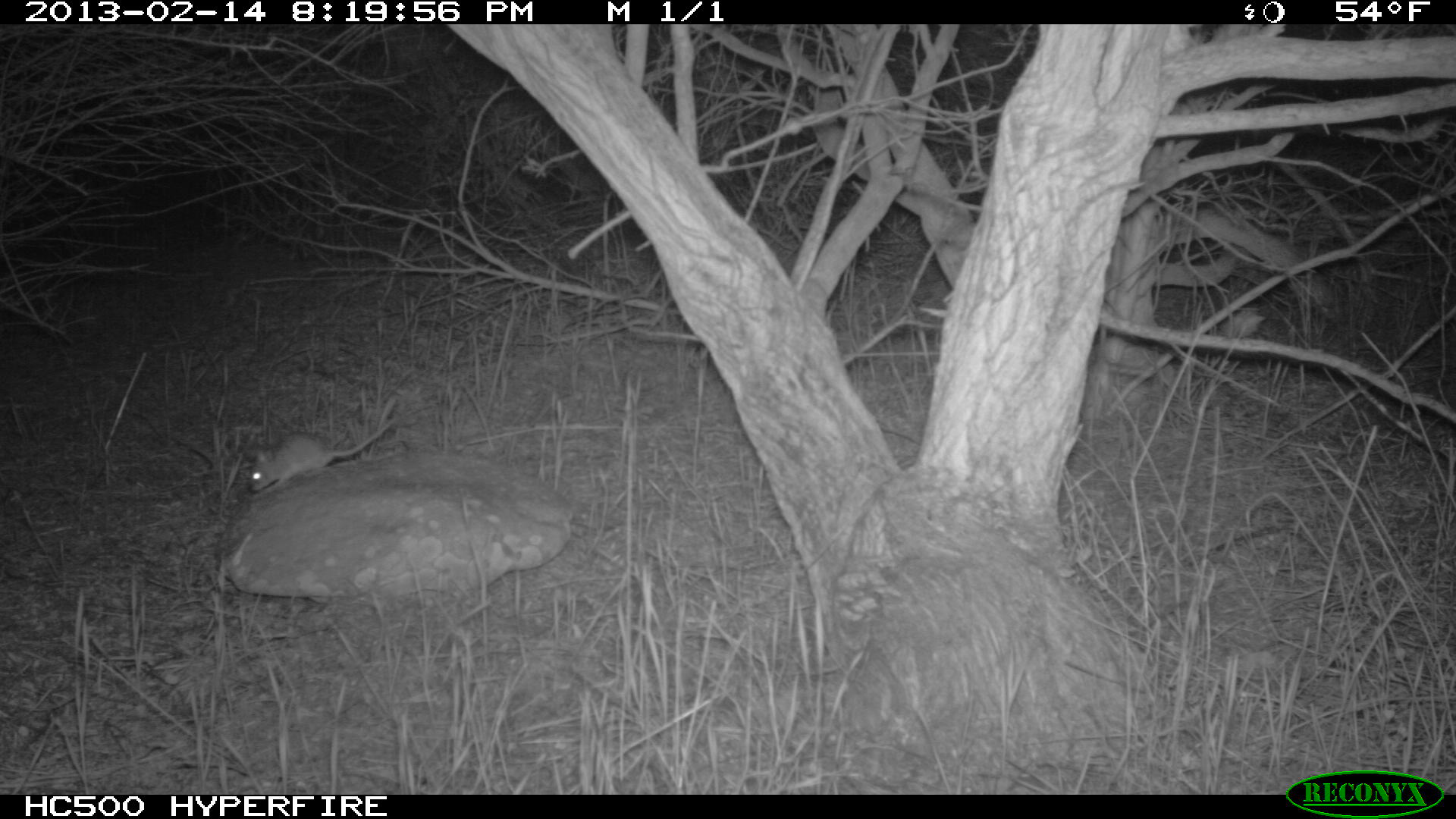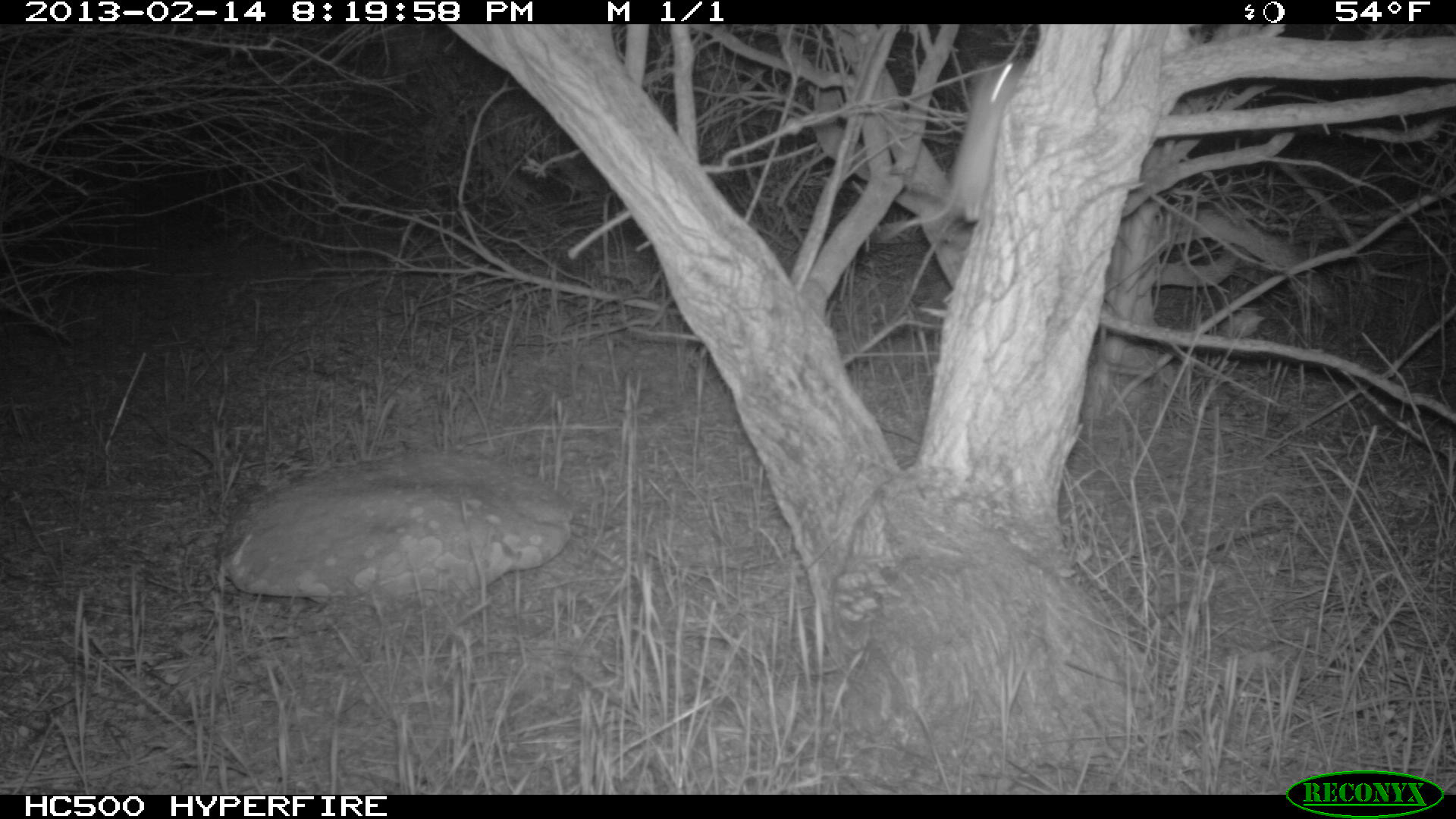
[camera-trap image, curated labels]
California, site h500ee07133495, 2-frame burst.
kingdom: Animalia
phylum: Chordata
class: Mammalia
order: Rodentia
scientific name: Rodentia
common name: rodent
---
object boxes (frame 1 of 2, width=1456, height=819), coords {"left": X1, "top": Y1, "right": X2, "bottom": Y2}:
rodent: {"left": 249, "top": 414, "right": 397, "bottom": 494}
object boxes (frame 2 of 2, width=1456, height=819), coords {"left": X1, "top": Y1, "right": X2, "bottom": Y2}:
rodent: {"left": 877, "top": 59, "right": 1028, "bottom": 240}